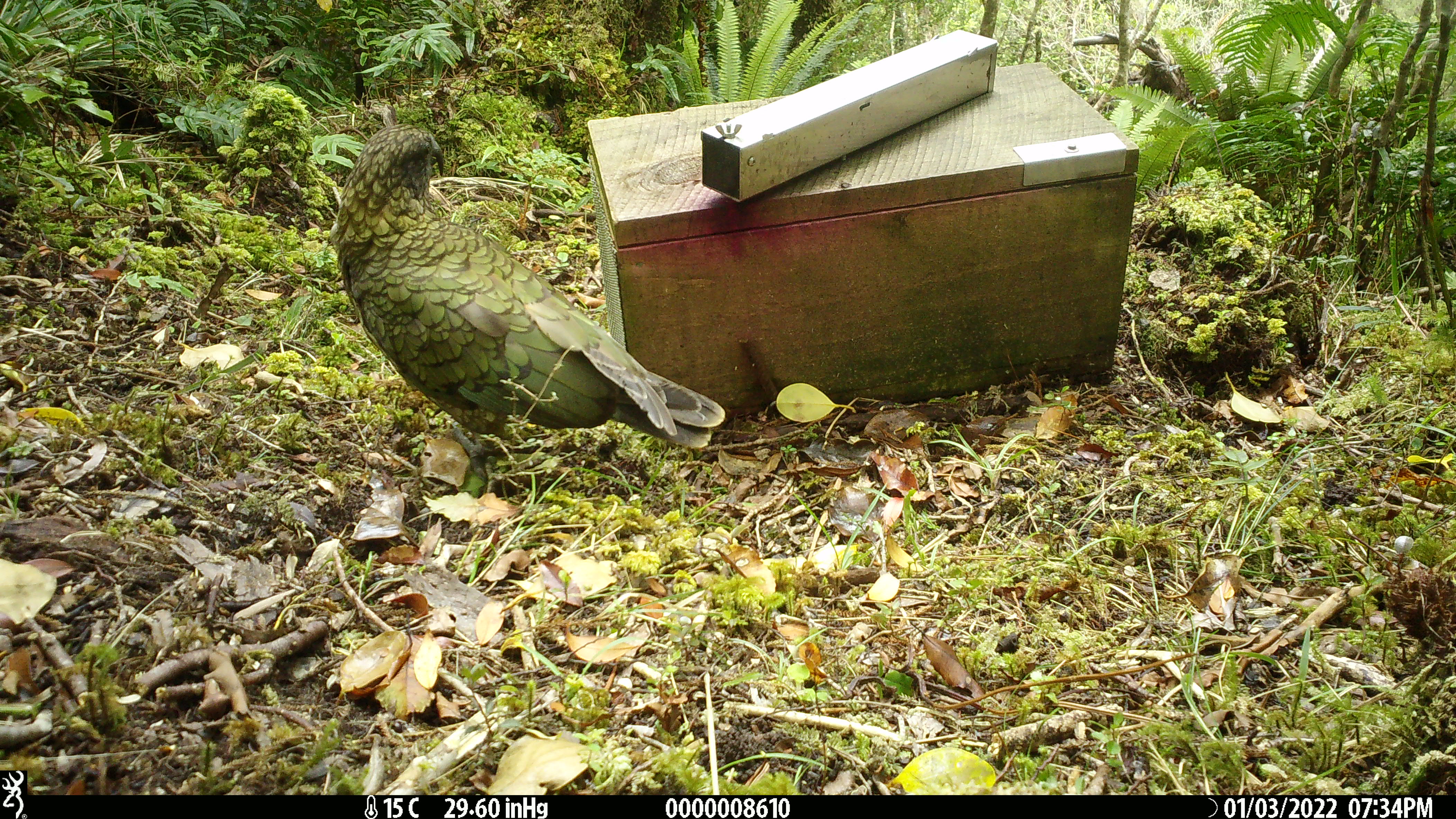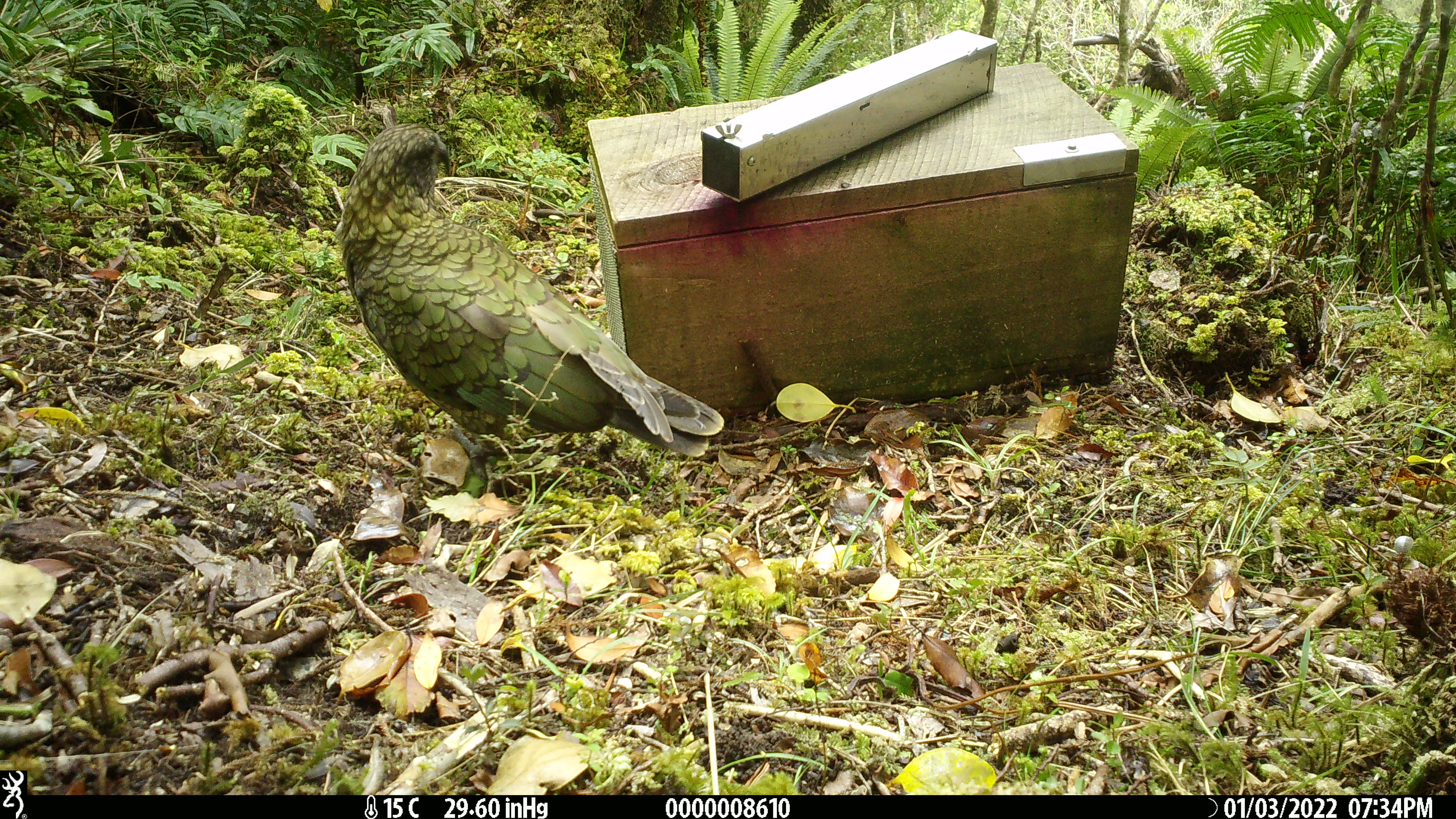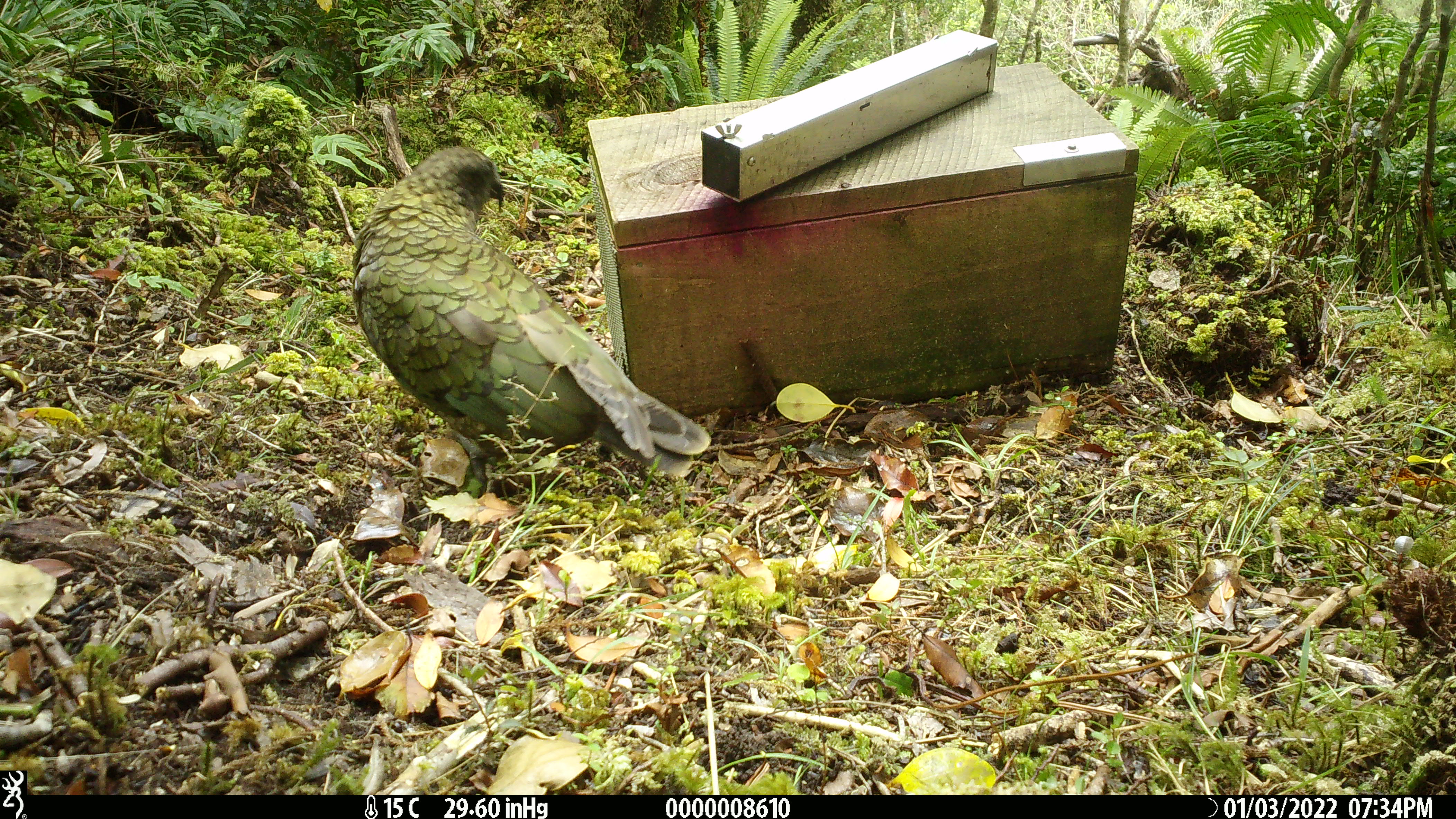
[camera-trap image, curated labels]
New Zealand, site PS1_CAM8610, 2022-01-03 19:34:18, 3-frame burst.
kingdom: Animalia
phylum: Chordata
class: Aves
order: Psittaciformes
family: Strigopidae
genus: Nestor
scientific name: Nestor notabilis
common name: kea